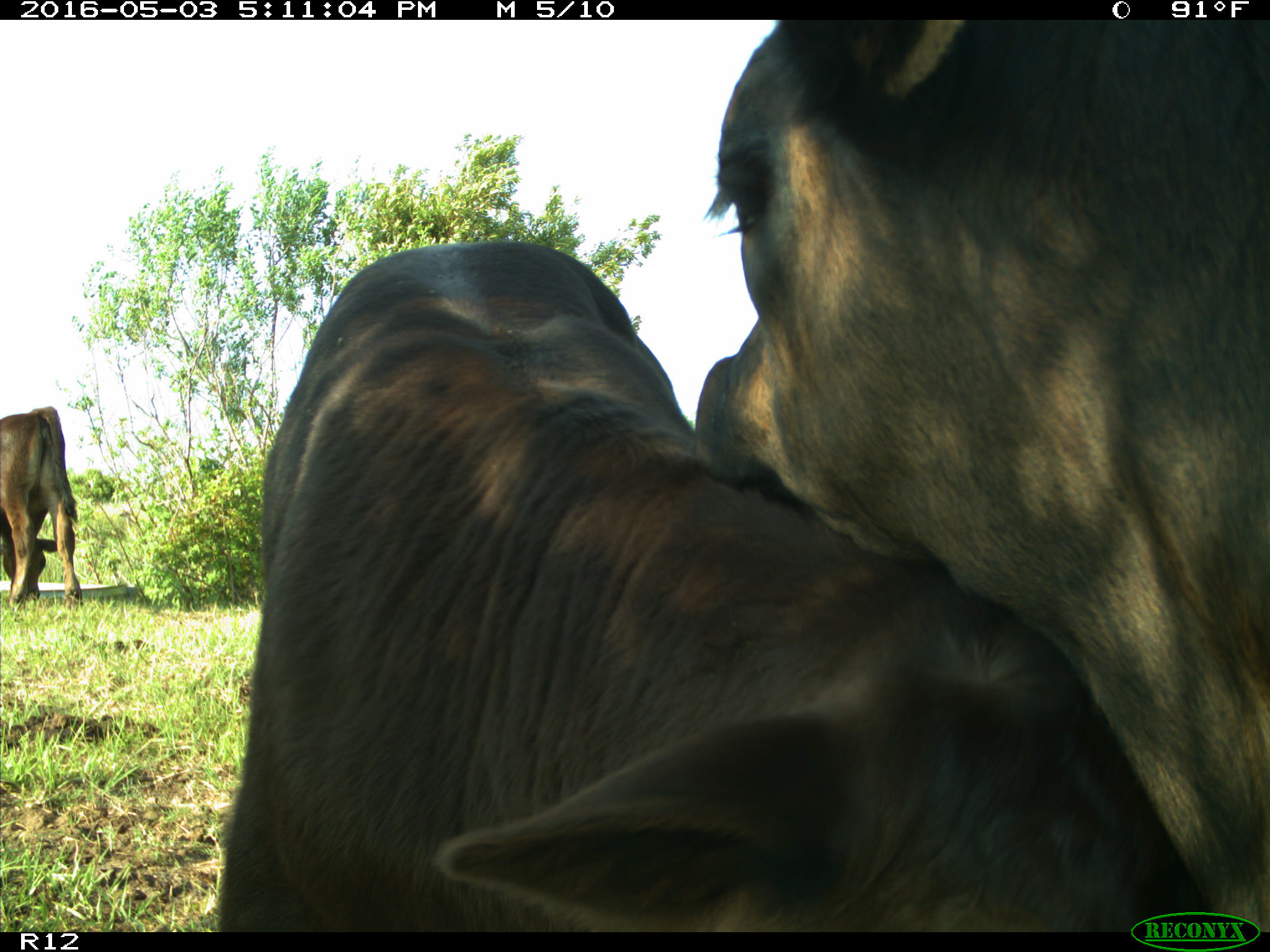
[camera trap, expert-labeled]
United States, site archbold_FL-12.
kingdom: Animalia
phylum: Chordata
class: Mammalia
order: Artiodactyla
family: Bovidae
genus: Bos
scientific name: Bos taurus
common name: domestic cow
Bos taurus (domestic cow).